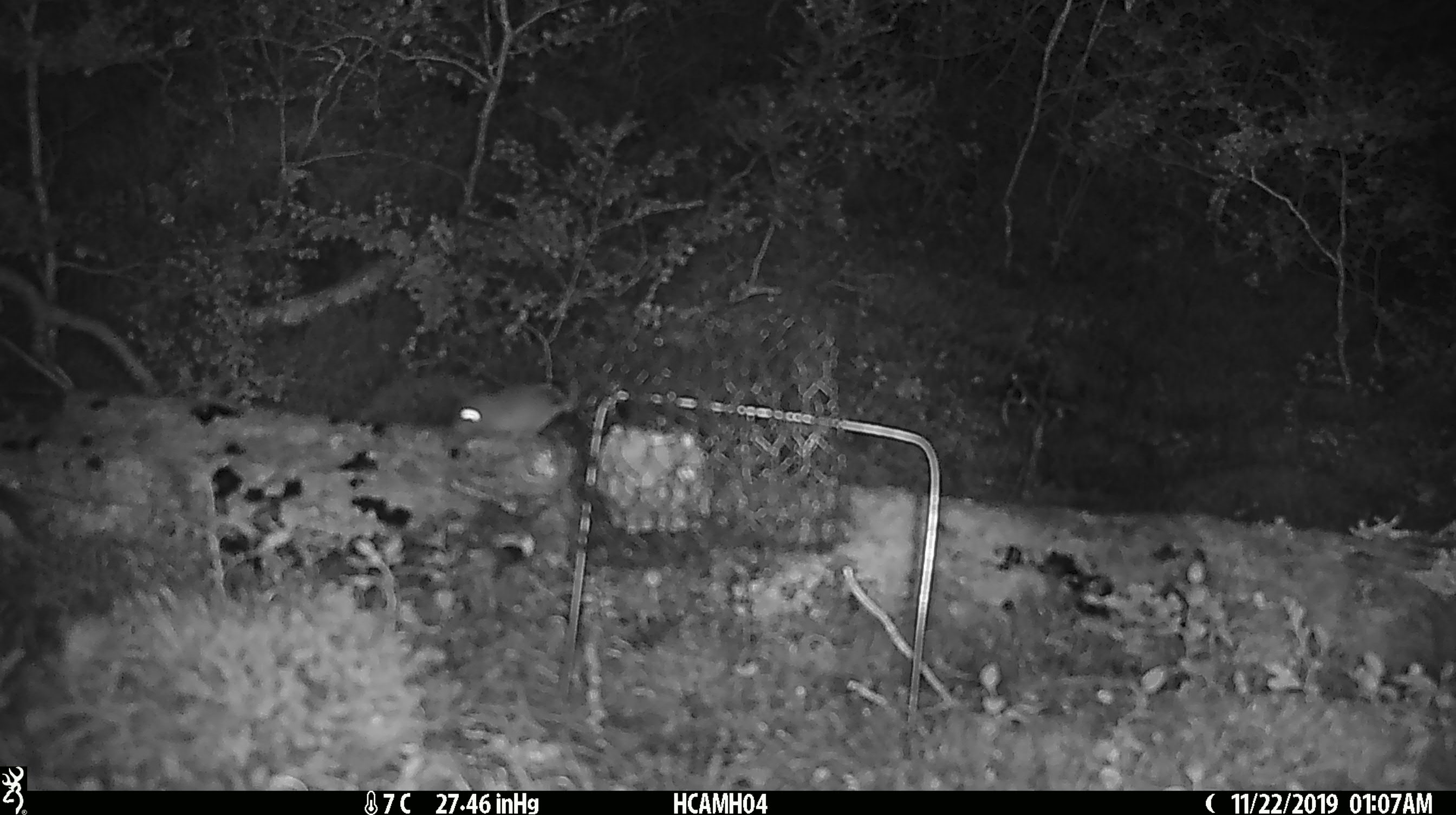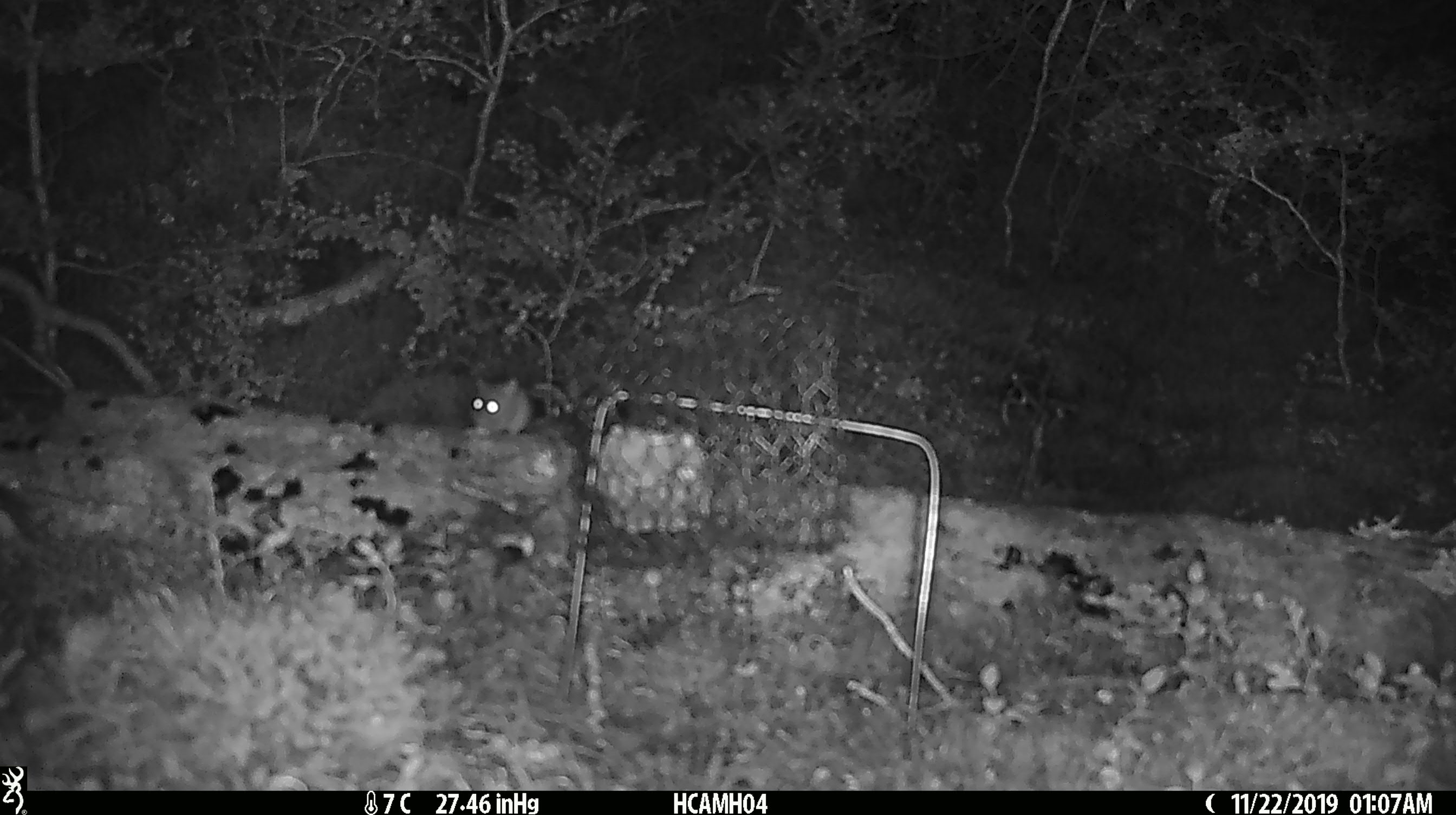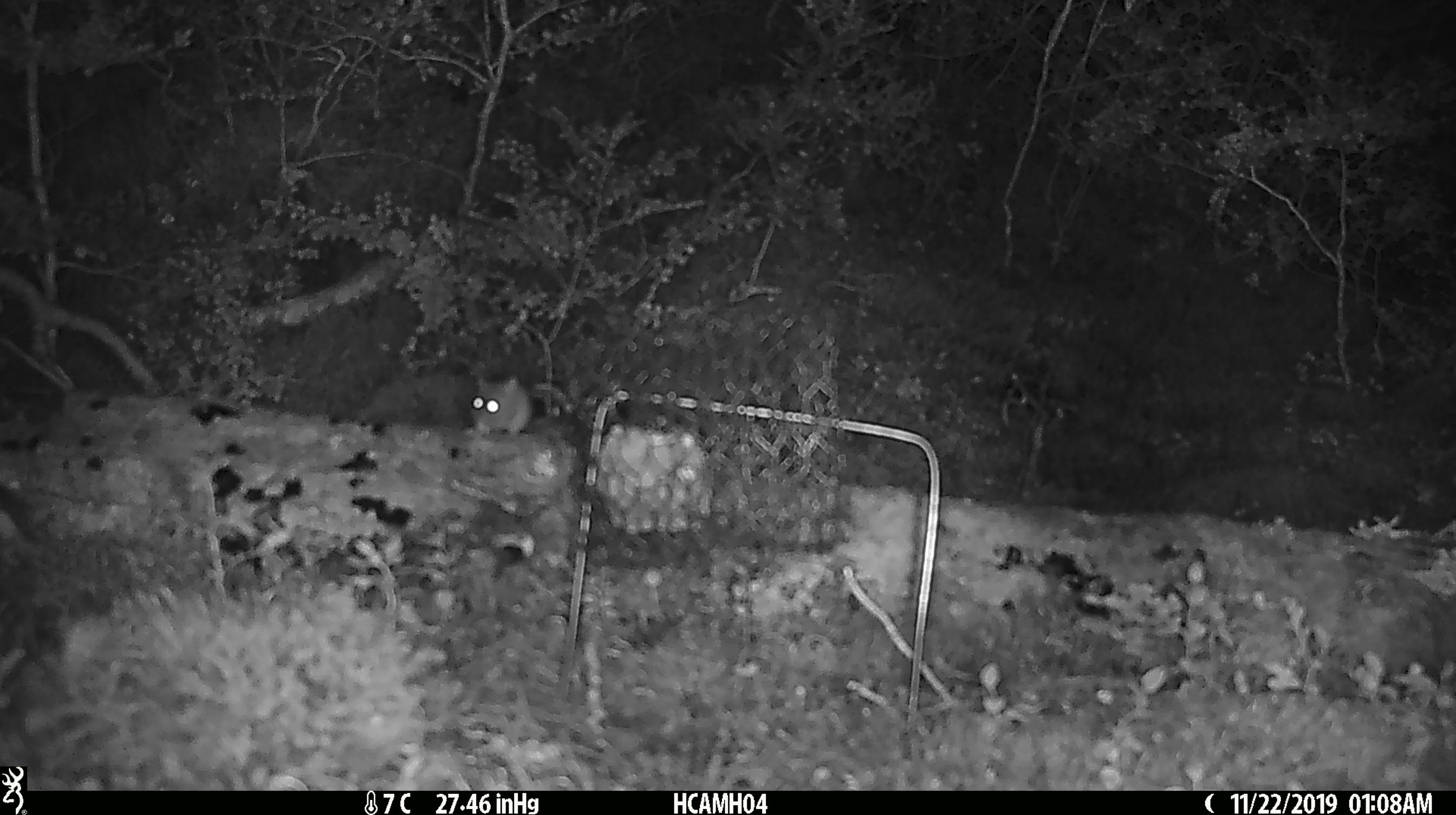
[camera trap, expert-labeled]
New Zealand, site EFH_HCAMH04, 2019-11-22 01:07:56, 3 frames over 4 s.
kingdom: Animalia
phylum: Chordata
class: Mammalia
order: Rodentia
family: Muridae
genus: Mus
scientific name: Mus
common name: mouse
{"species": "mouse (Mus)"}